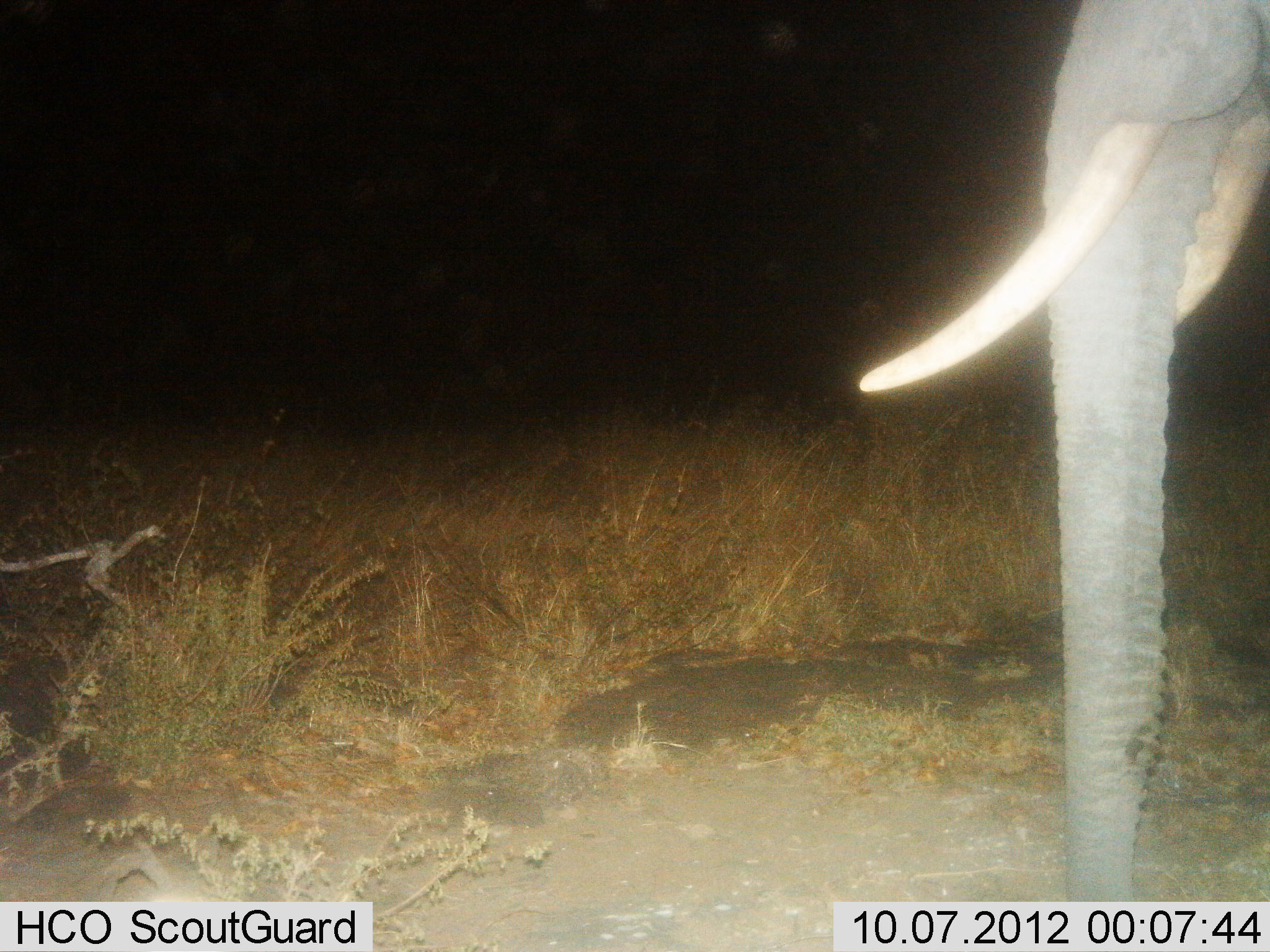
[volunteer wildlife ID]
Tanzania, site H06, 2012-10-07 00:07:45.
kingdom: Animalia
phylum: Chordata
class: Mammalia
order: Proboscidea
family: Elephantidae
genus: Loxodonta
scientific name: Loxodonta africana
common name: african bush elephant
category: elephant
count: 1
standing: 100%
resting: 0%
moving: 0%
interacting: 0%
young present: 0%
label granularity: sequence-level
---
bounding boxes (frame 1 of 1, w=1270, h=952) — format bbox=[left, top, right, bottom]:
animal: bbox=[857, 2, 1270, 902]